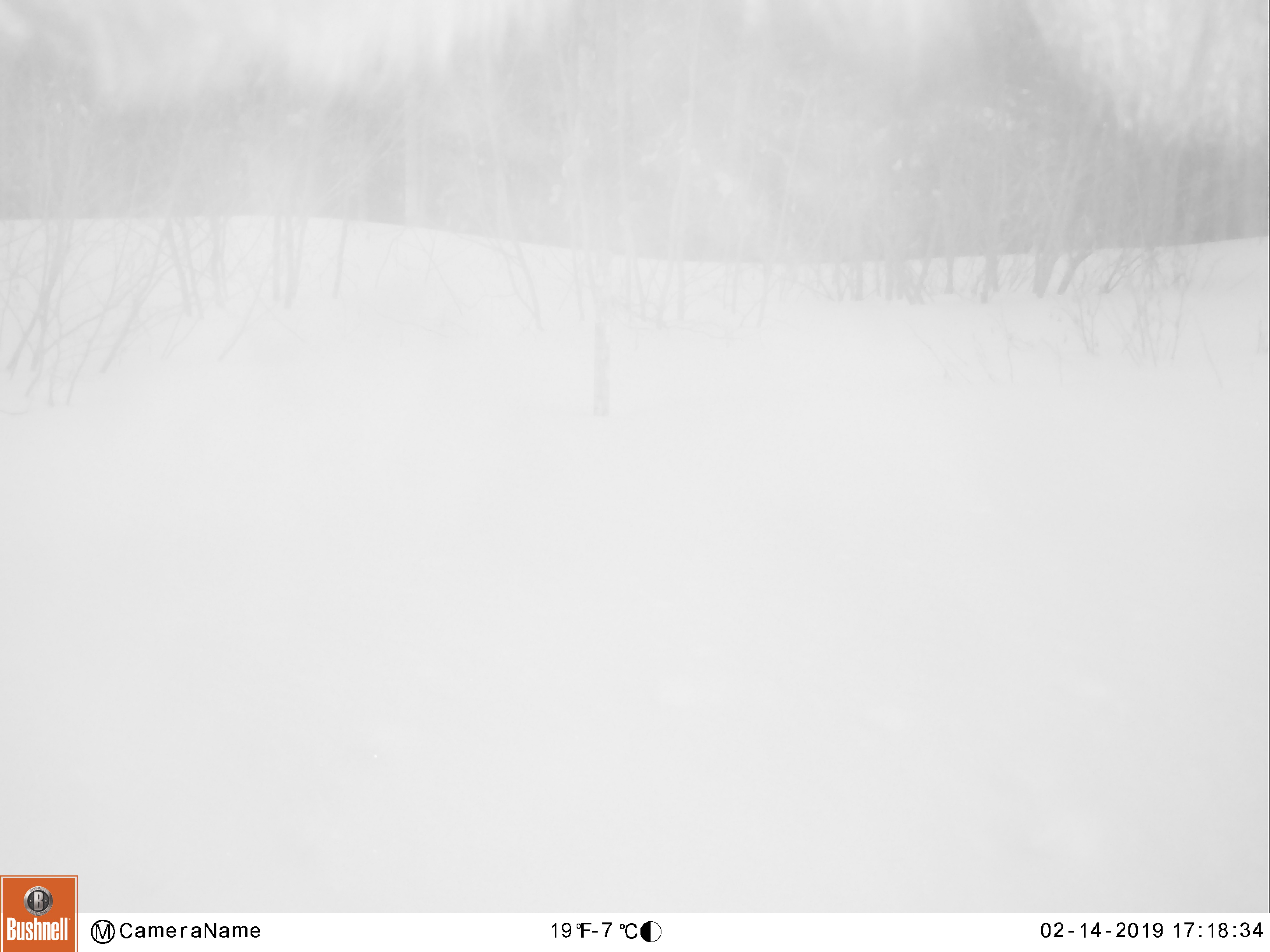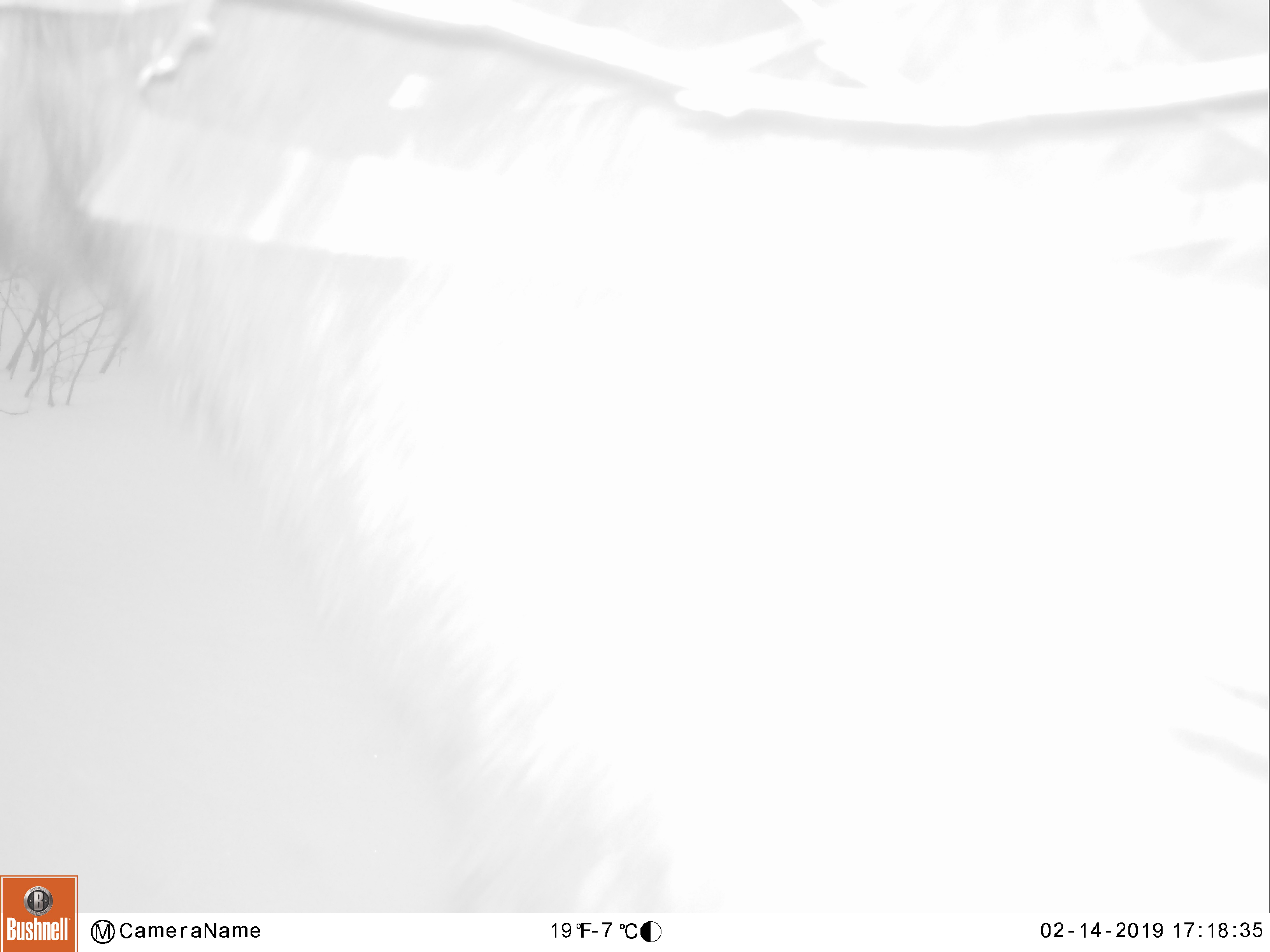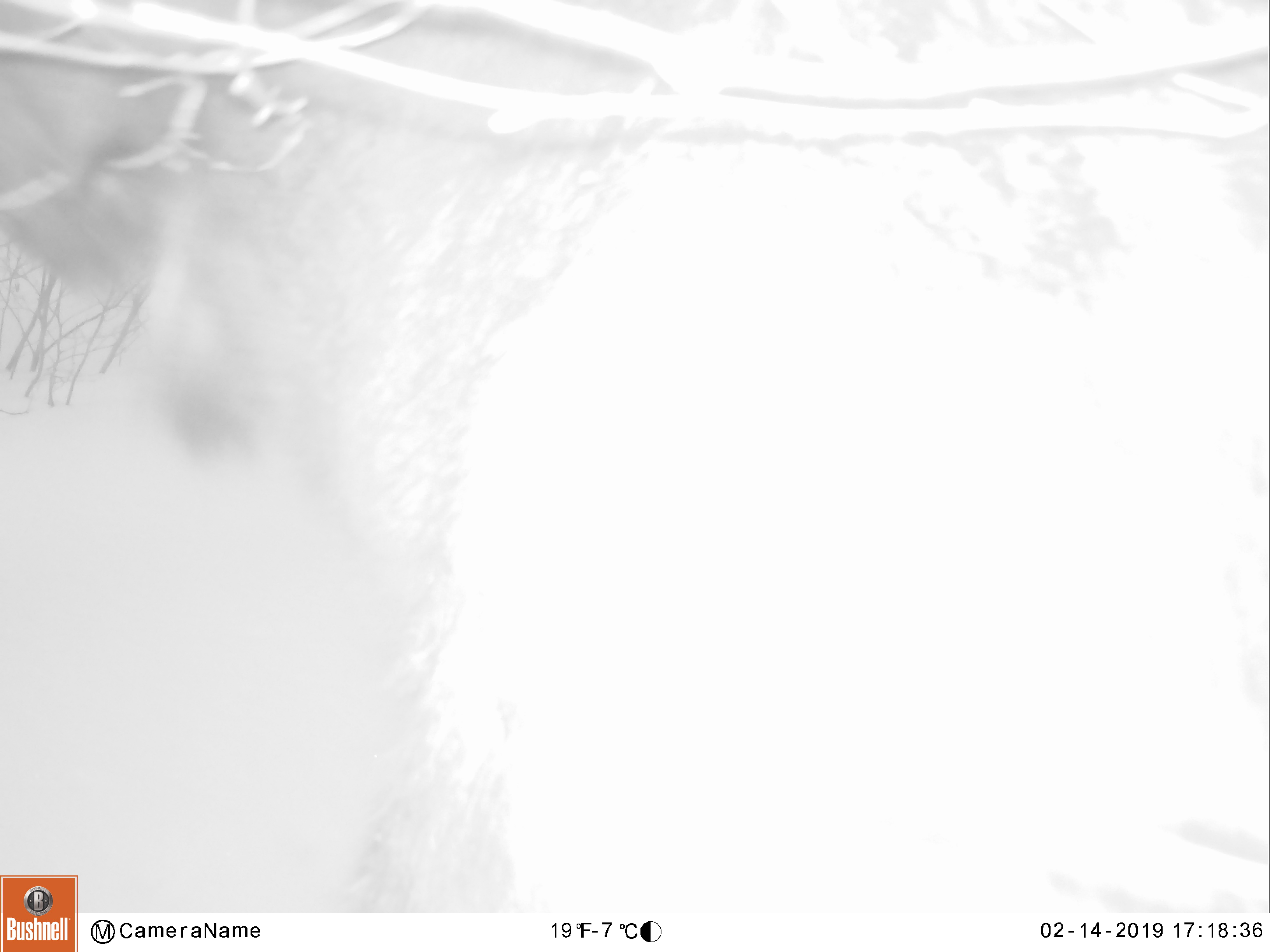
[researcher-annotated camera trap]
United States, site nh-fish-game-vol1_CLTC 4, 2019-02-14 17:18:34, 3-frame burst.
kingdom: Animalia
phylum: Chordata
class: Mammalia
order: Artiodactyla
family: Cervidae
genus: Alces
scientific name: Alces alces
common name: moose